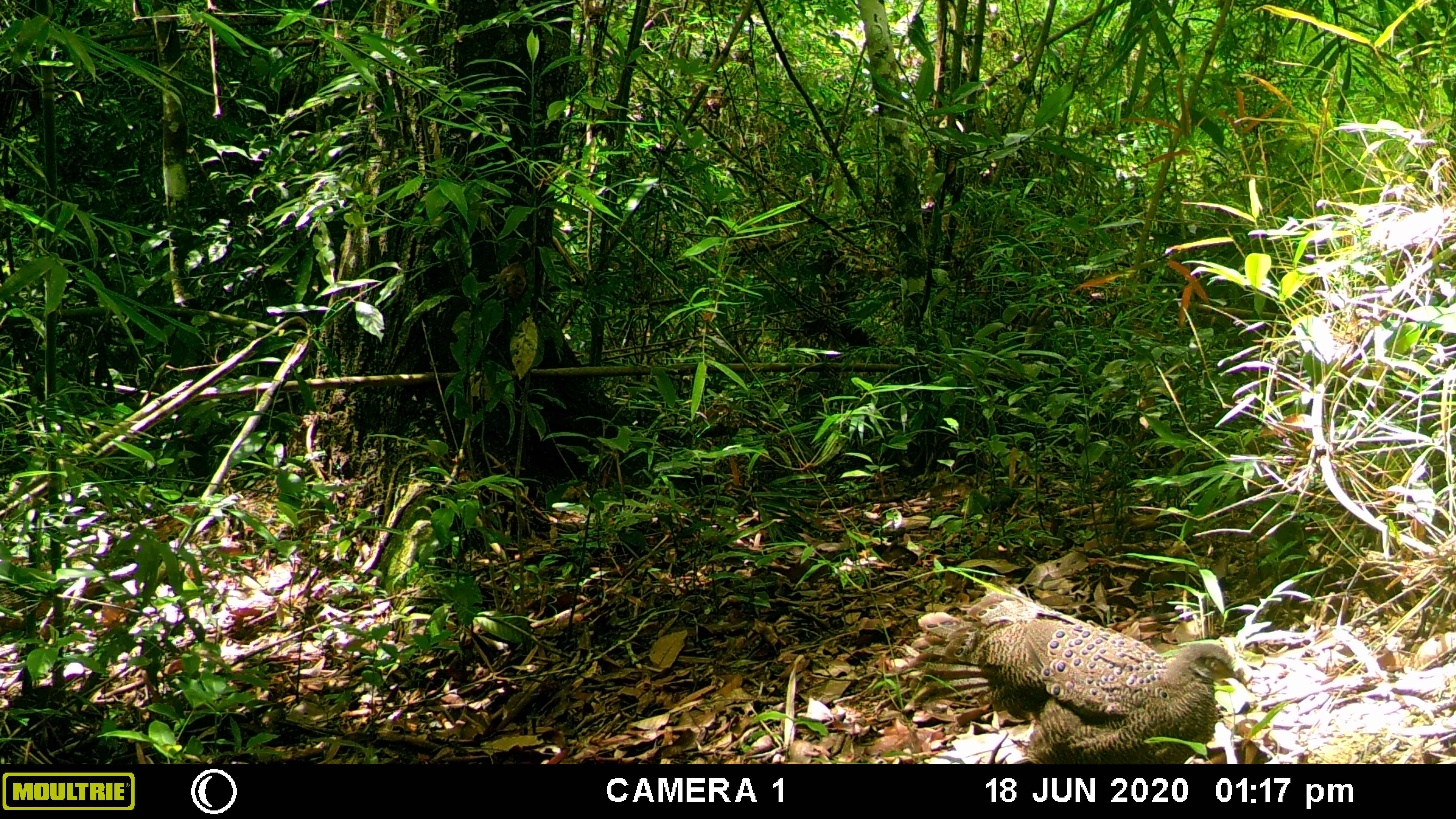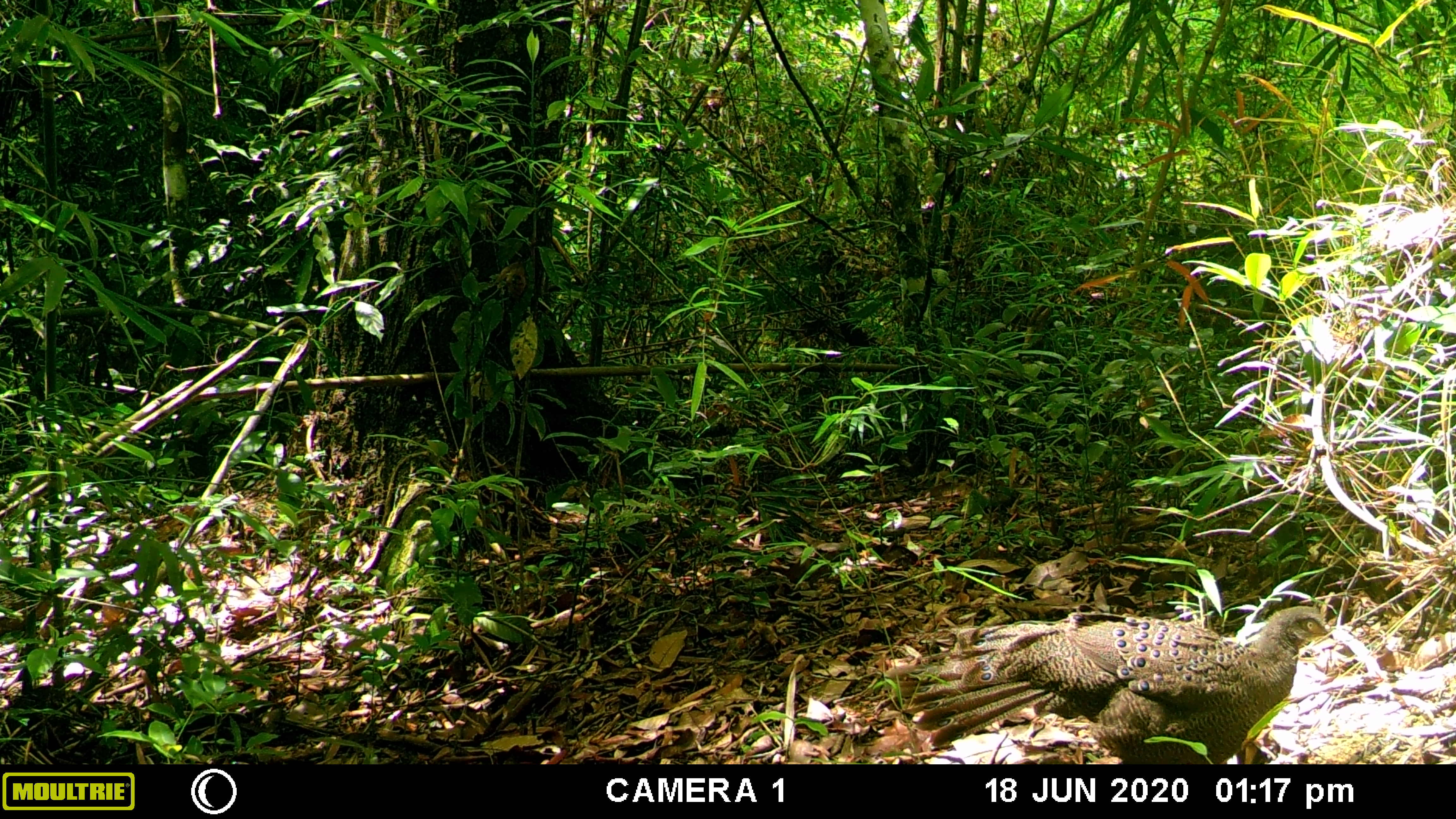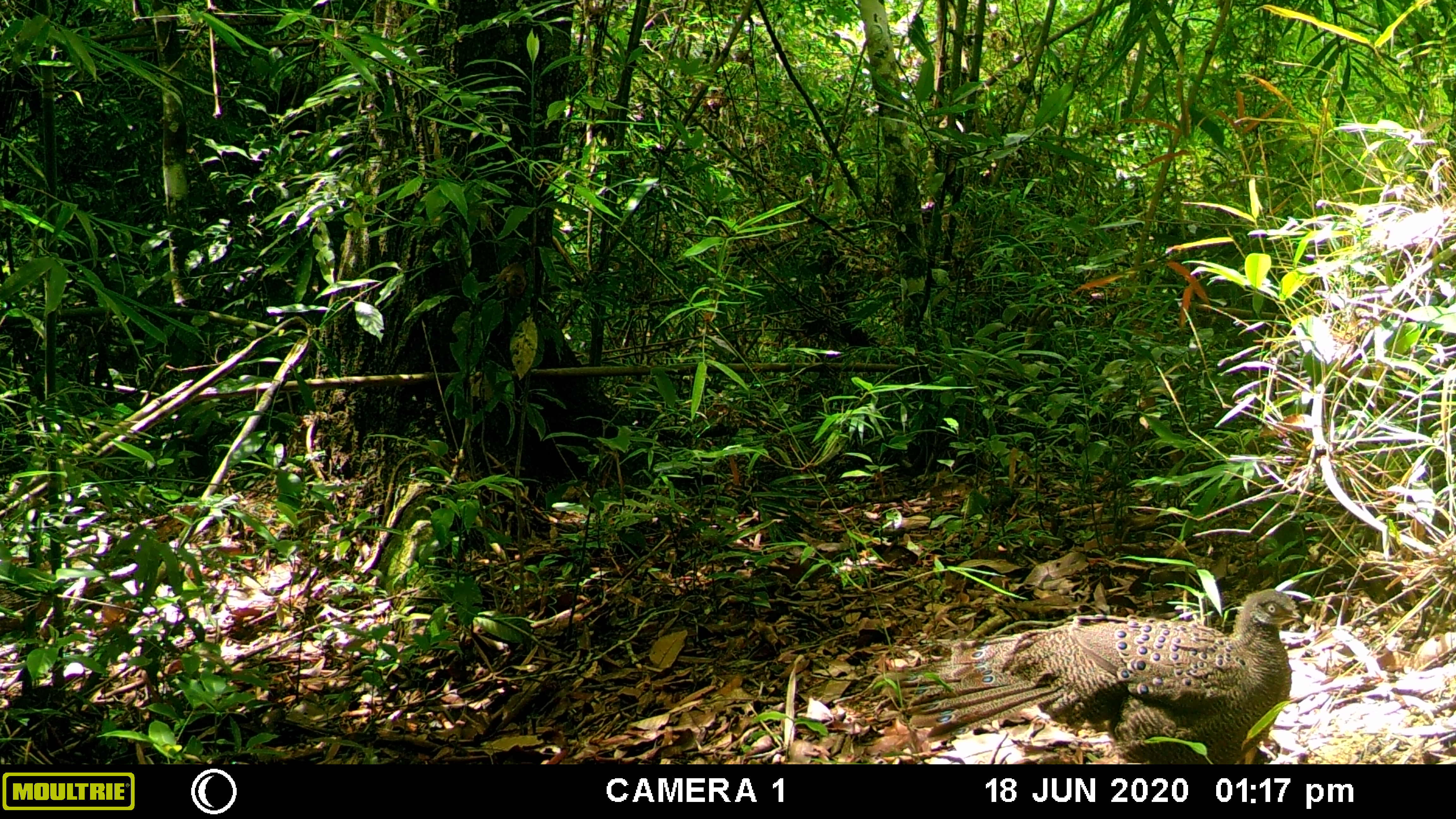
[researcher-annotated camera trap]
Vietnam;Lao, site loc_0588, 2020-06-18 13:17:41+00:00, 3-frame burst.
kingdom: Animalia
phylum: Chordata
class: Aves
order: Galliformes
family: Phasianidae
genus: Polyplectron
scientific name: Polyplectron bicalcaratum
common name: gray peacock-pheasant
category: grey peacock pheasant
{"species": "grey peacock pheasant (gray peacock-pheasant) (Polyplectron bicalcaratum)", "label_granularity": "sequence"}